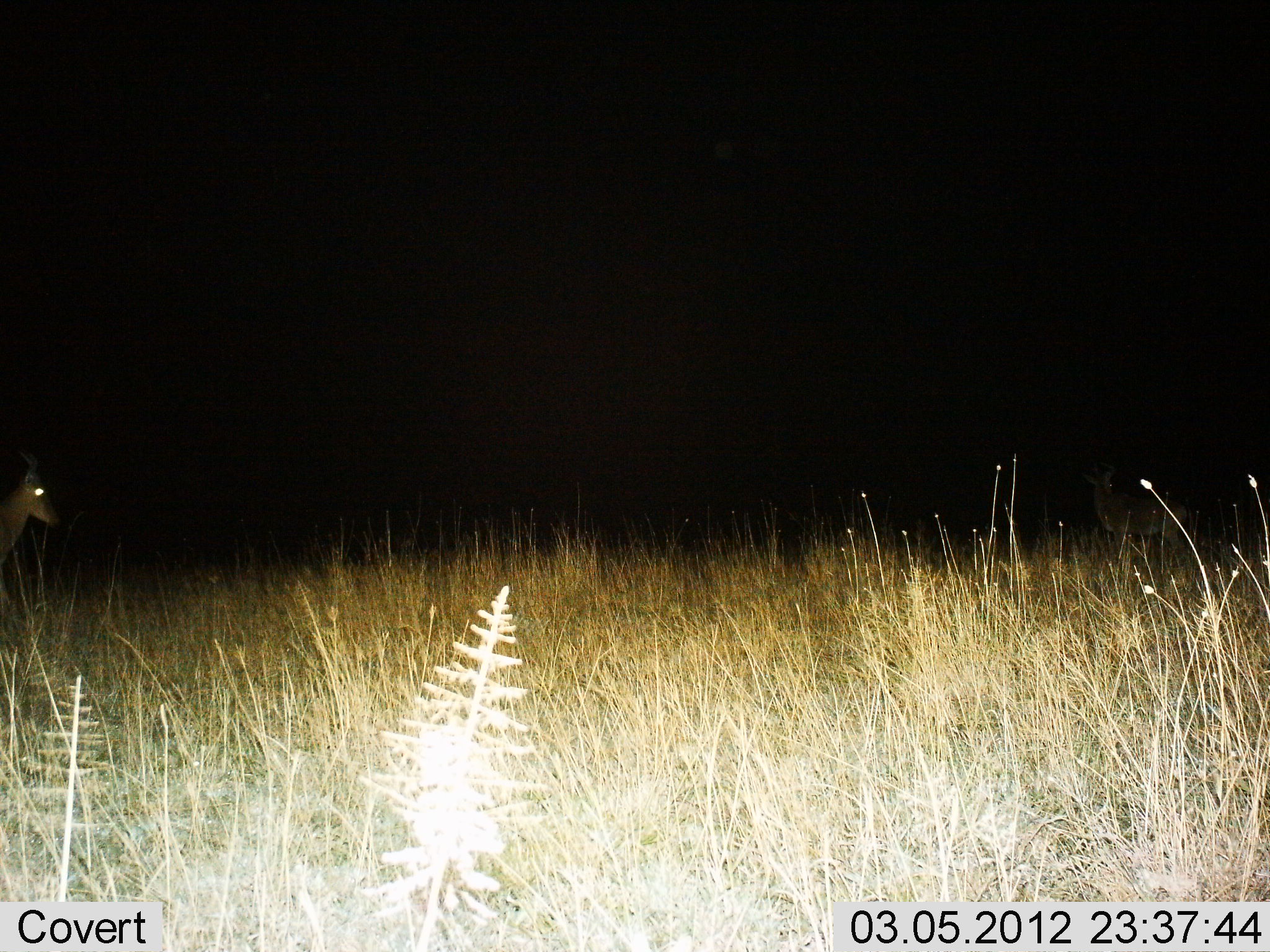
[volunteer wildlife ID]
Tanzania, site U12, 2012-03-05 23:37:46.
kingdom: Animalia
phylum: Chordata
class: Mammalia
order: Artiodactyla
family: Bovidae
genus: Alcelaphus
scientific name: Alcelaphus buselaphus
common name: hartebeest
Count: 2.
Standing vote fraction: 100%.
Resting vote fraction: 0%.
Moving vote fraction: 0%.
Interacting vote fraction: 0%.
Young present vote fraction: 0%.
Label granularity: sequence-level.